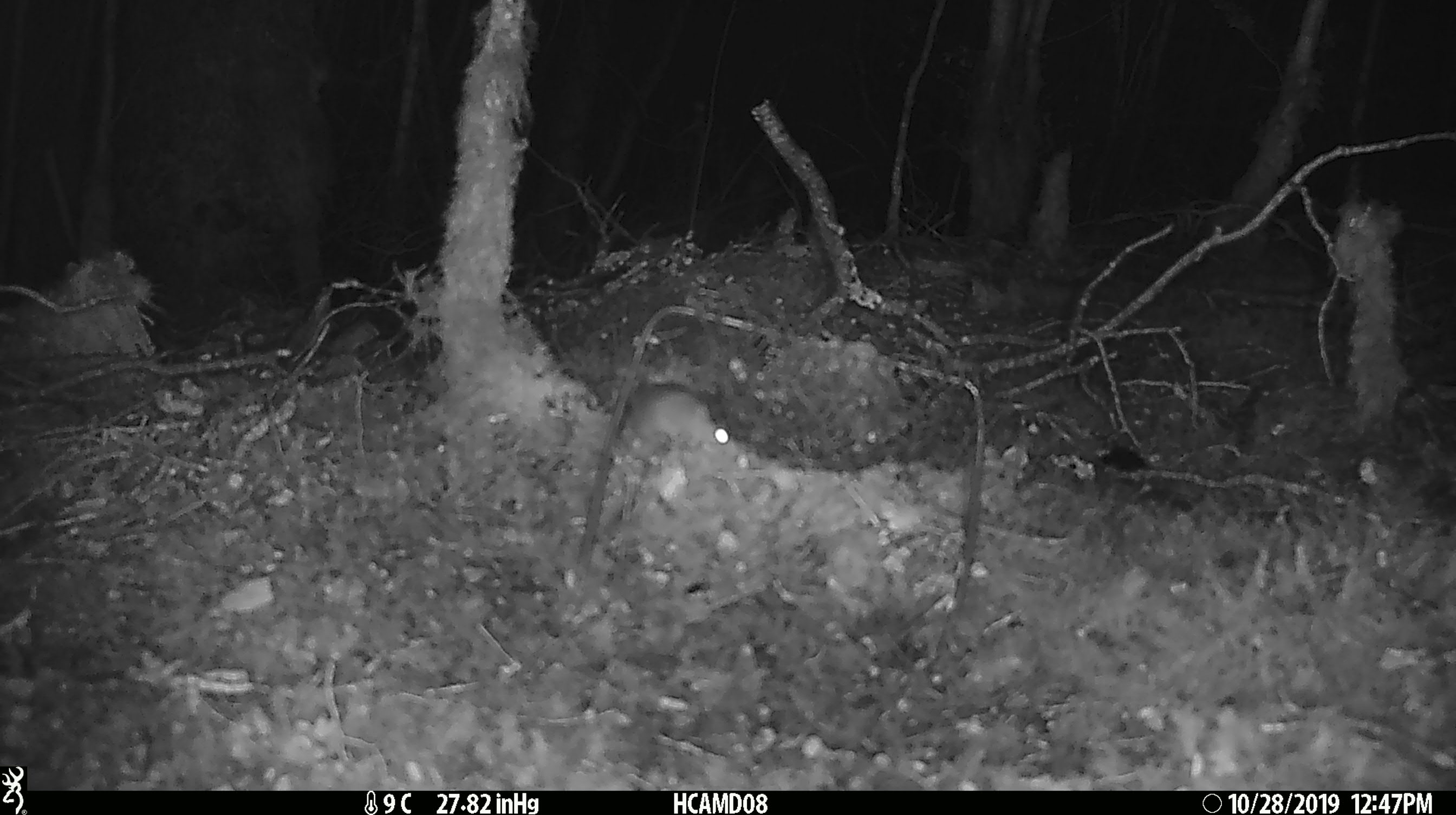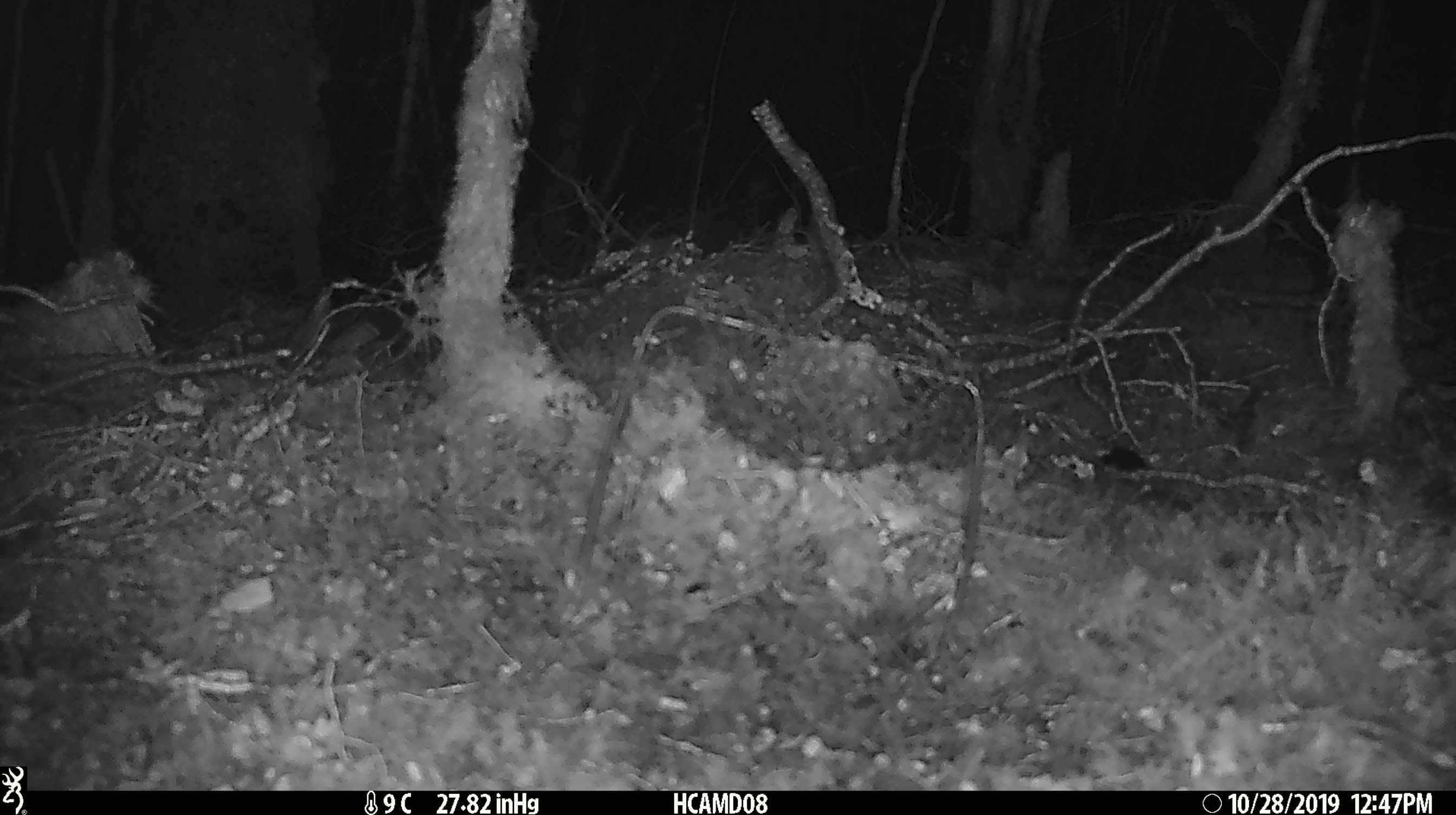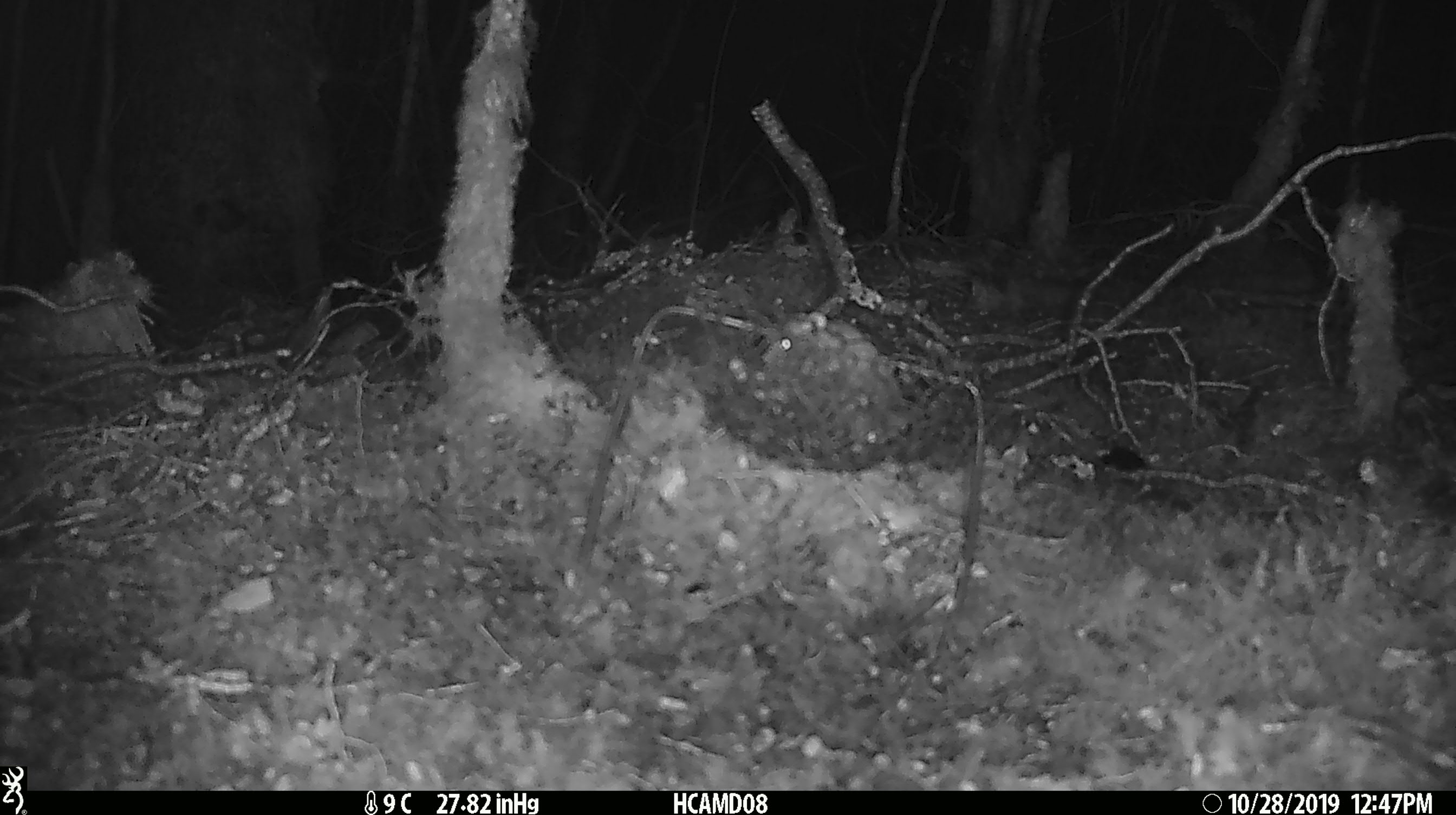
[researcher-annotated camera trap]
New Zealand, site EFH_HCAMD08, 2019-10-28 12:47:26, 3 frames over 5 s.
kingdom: Animalia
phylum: Chordata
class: Mammalia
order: Rodentia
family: Muridae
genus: Mus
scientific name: Mus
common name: mouse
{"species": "mouse (Mus)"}